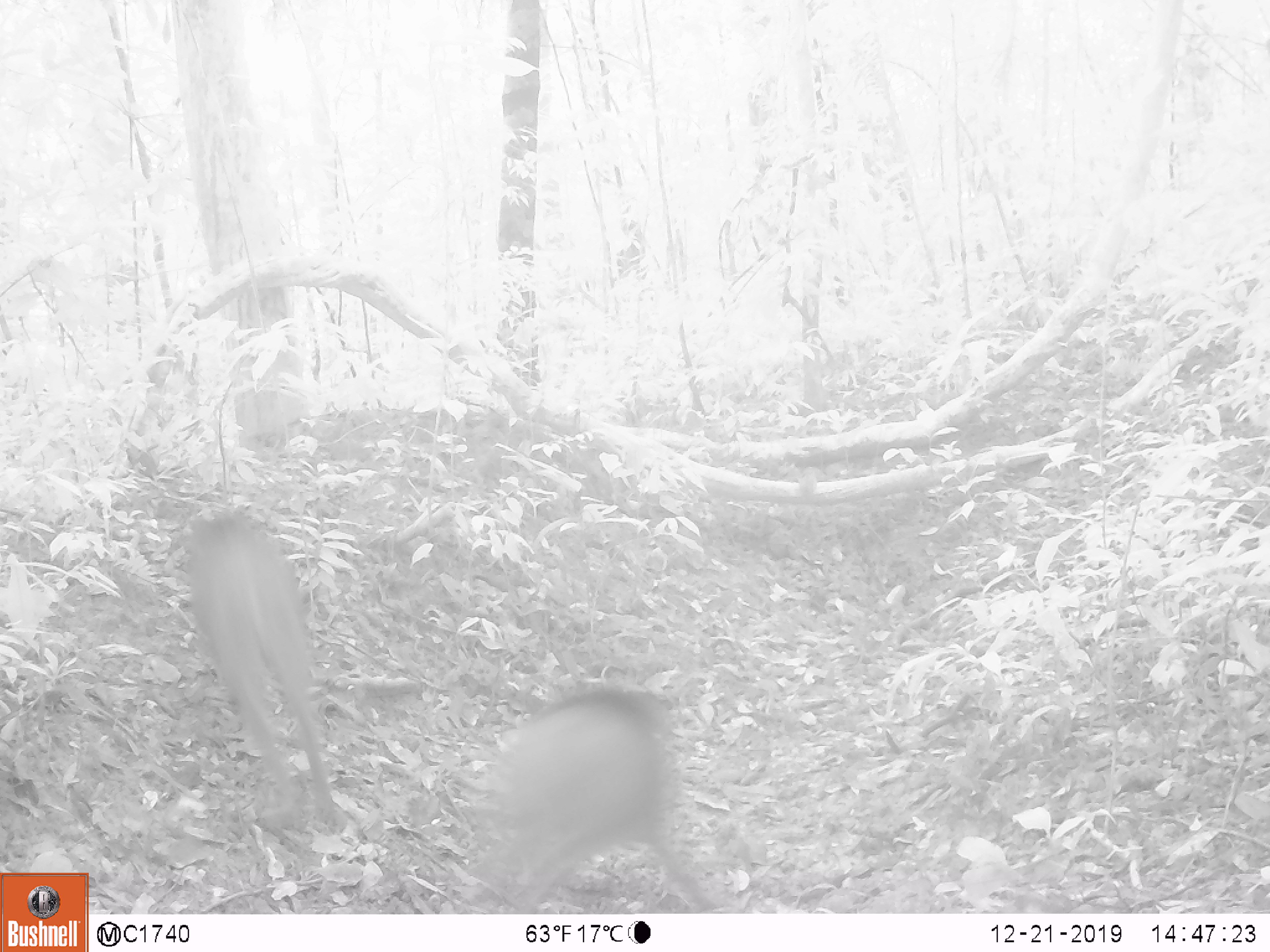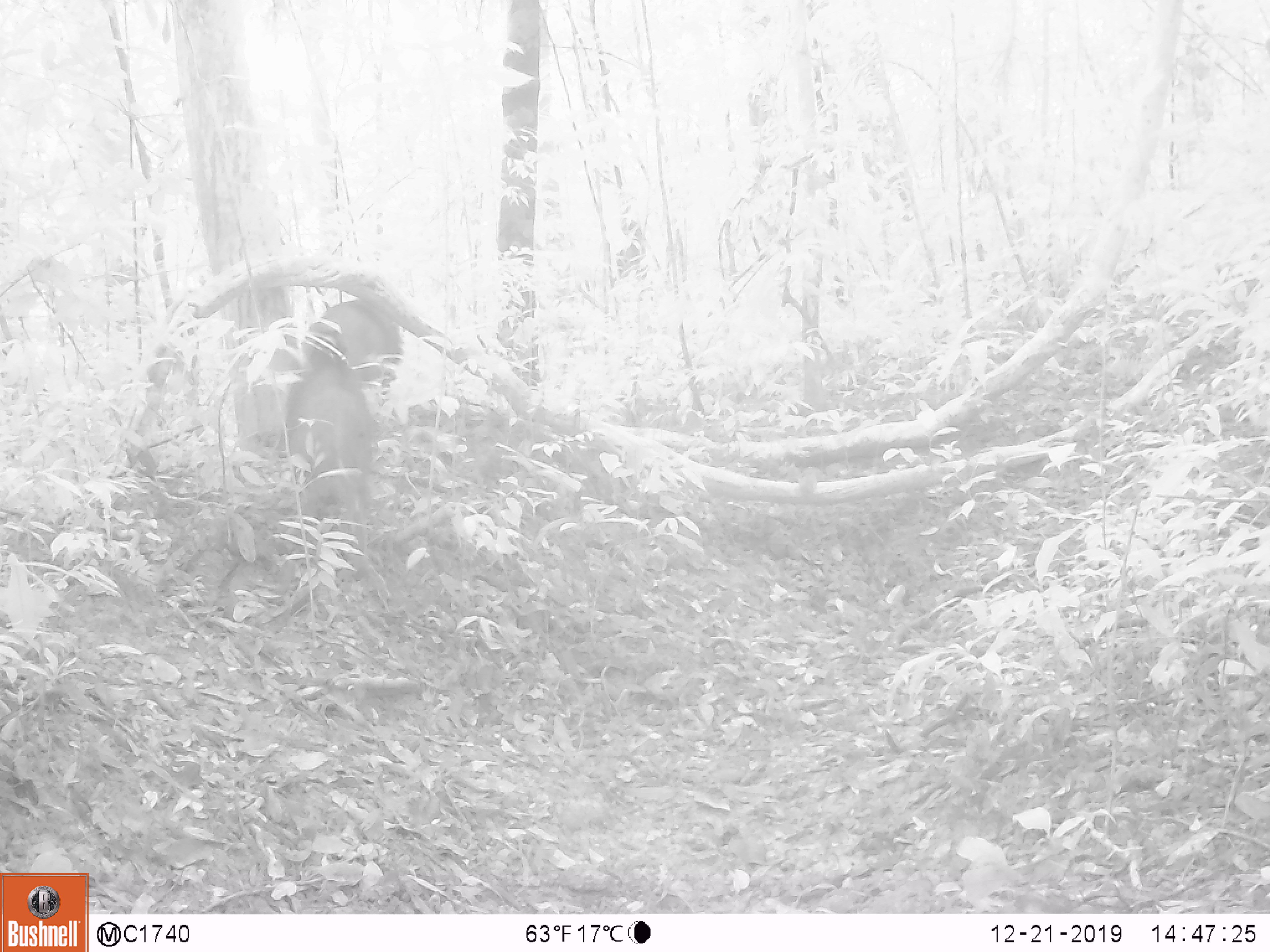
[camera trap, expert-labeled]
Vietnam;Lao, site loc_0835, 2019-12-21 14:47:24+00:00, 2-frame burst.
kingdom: Animalia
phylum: Chordata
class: Mammalia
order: Artiodactyla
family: Suidae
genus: Sus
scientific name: Sus scrofa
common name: eurasian wild pig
Eurasian wild pig (Sus scrofa). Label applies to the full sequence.